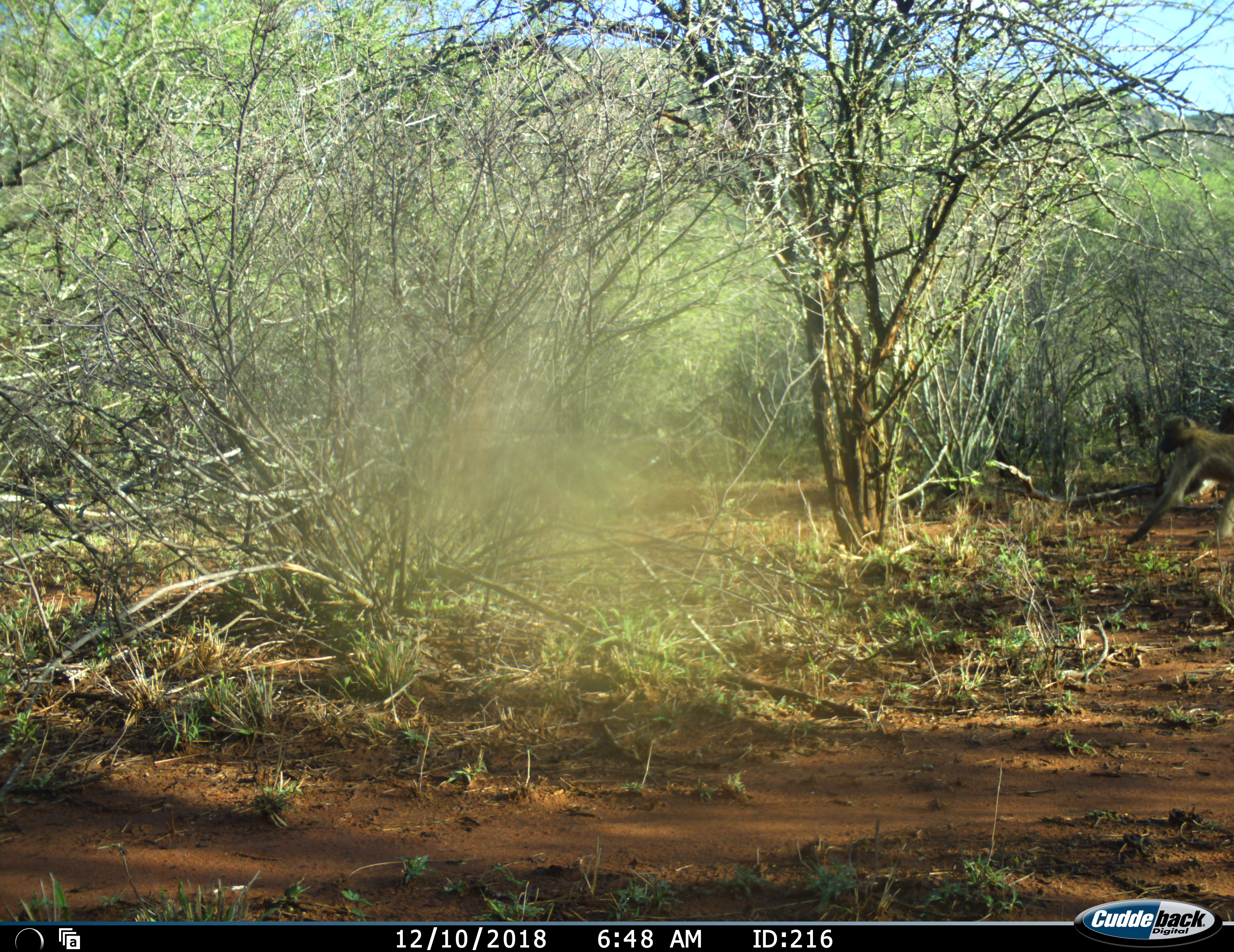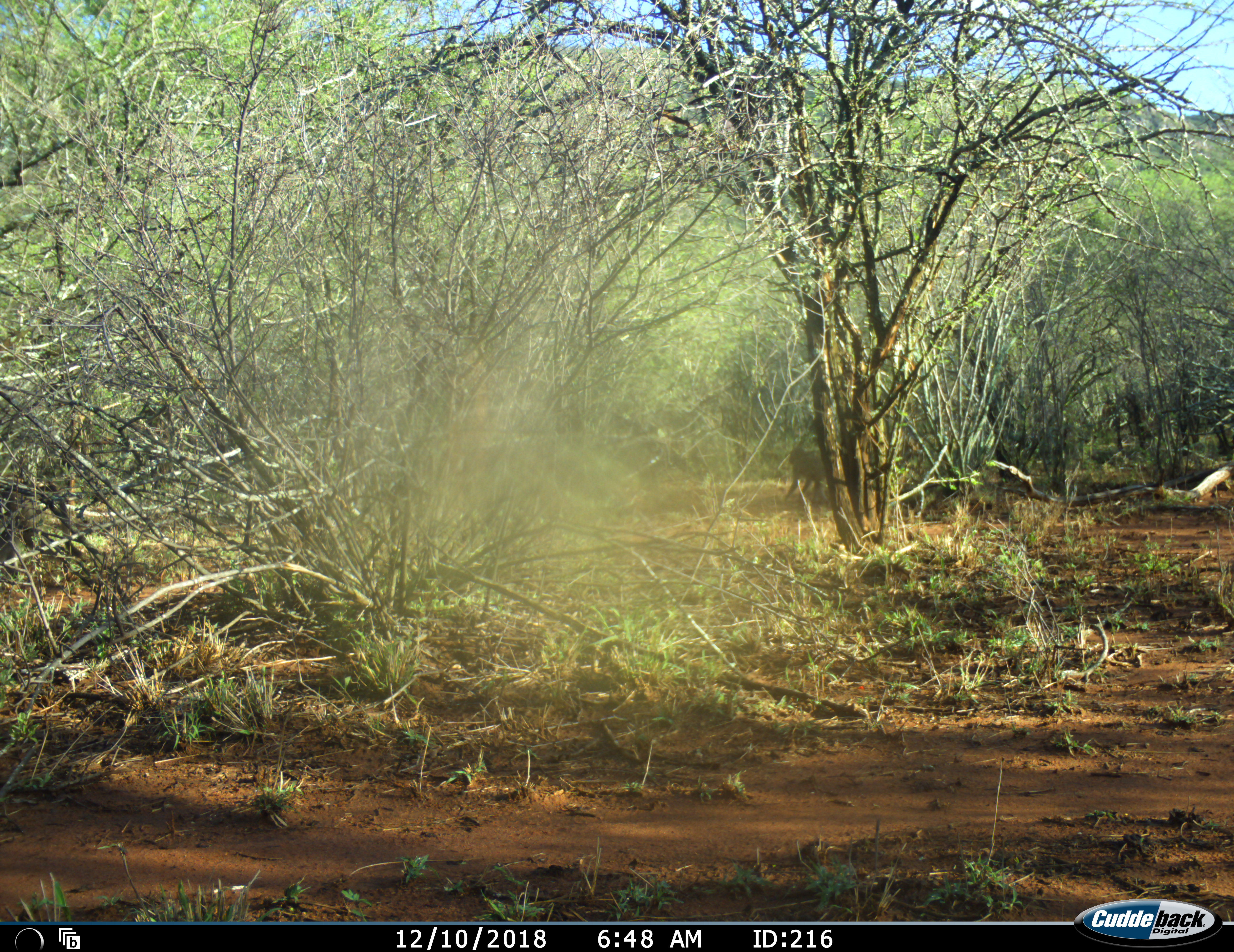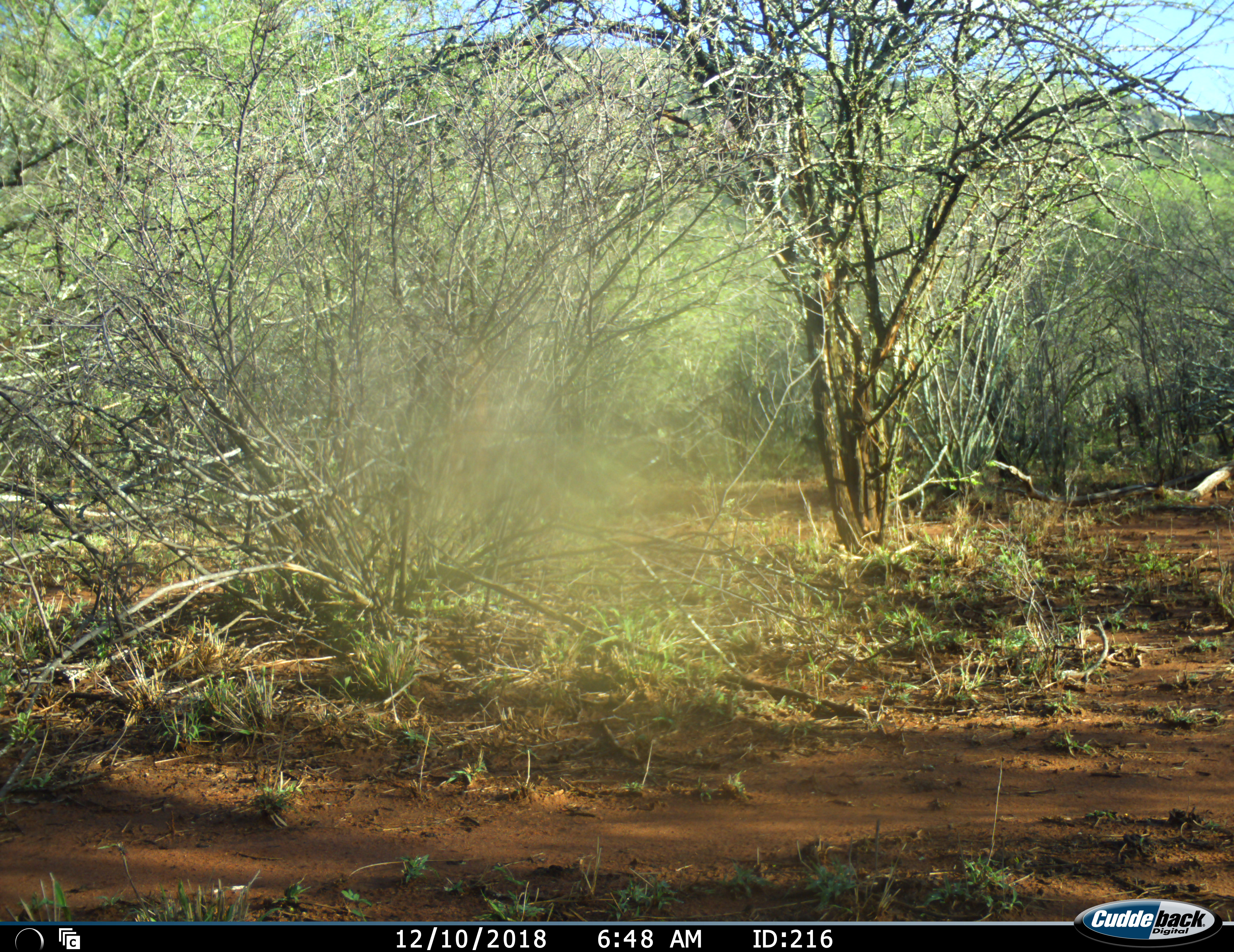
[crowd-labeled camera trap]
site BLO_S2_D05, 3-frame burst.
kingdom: Animalia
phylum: Chordata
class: Mammalia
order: Primates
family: Cercopithecidae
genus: Papio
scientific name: Papio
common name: baboon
Baboon (Papio), count 2. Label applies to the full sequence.